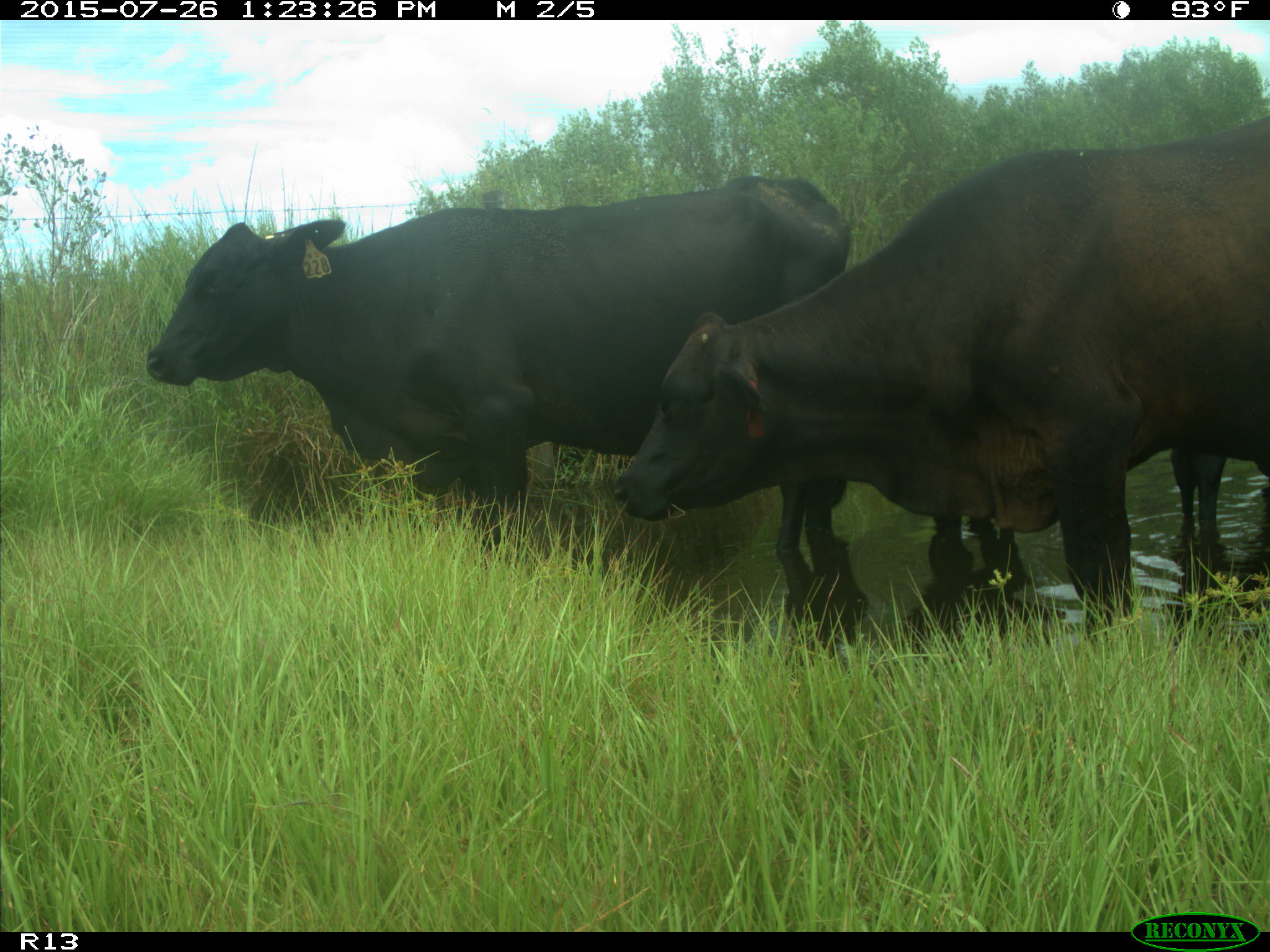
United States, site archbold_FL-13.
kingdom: Animalia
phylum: Chordata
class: Mammalia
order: Artiodactyla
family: Bovidae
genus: Bos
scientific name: Bos taurus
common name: domestic cow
Bos taurus (domestic cow).